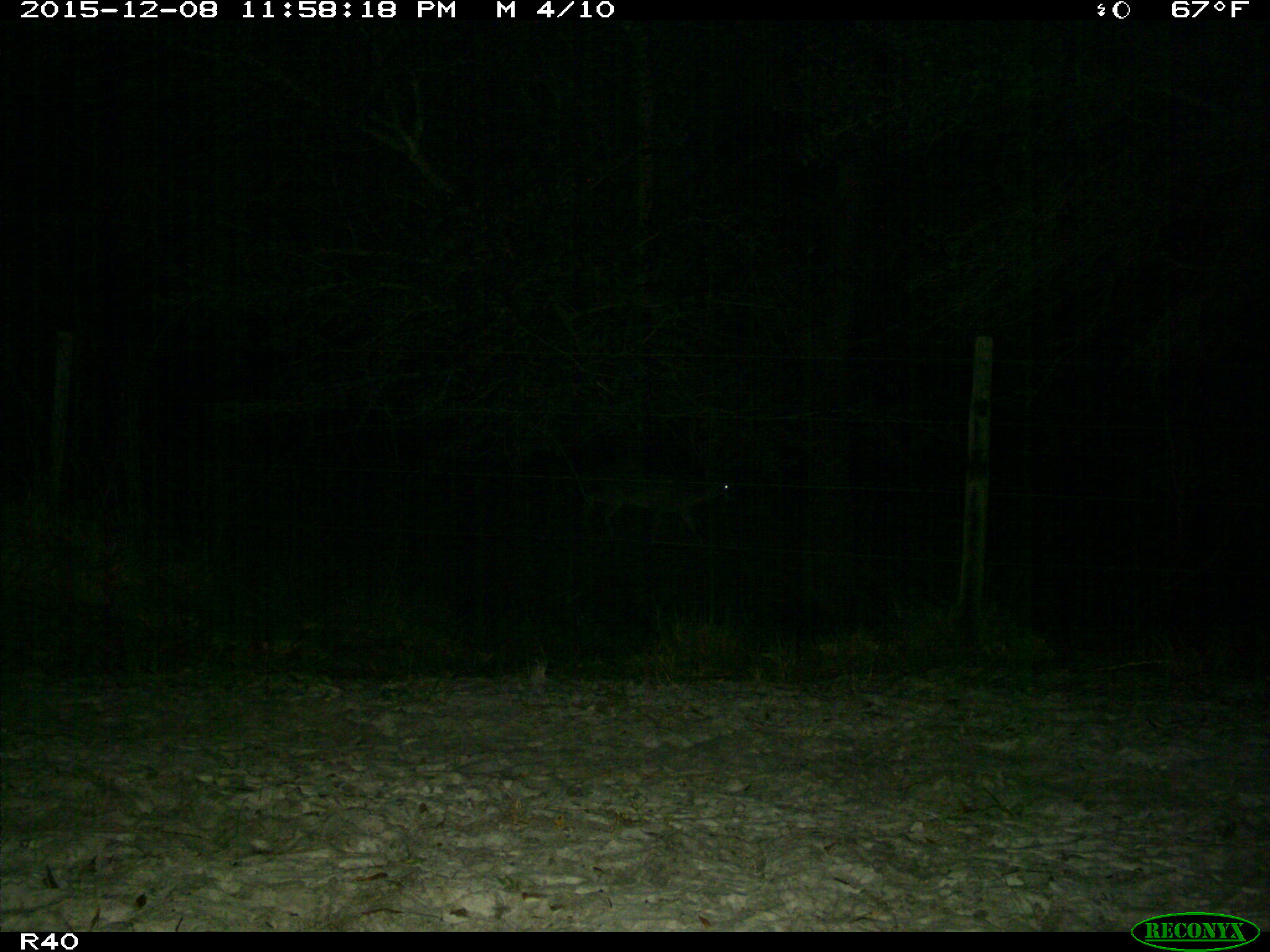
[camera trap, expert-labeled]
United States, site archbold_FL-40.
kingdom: Animalia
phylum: Chordata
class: Mammalia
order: Artiodactyla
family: Cervidae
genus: Odocoileus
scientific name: Odocoileus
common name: deer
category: unidentified deer